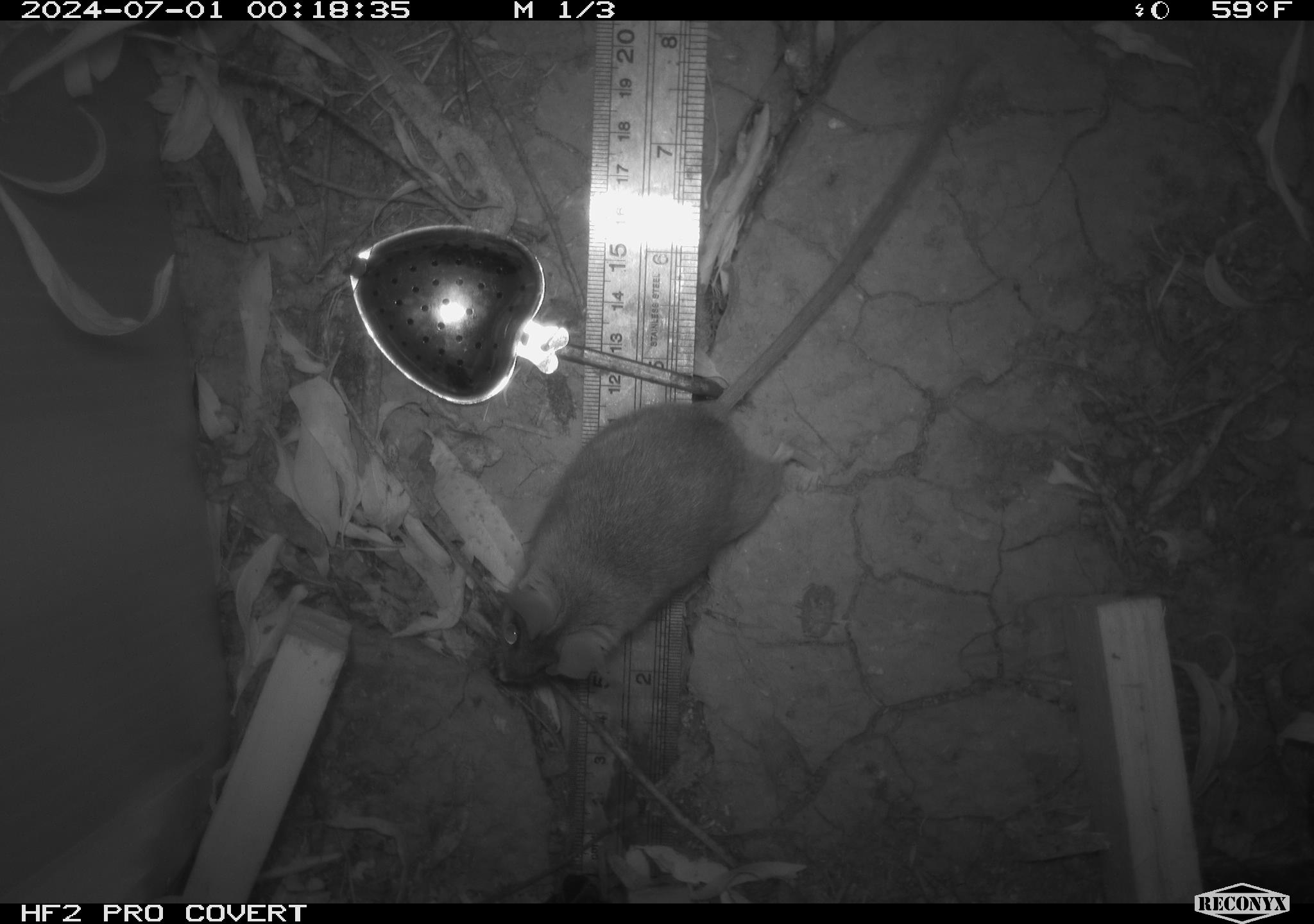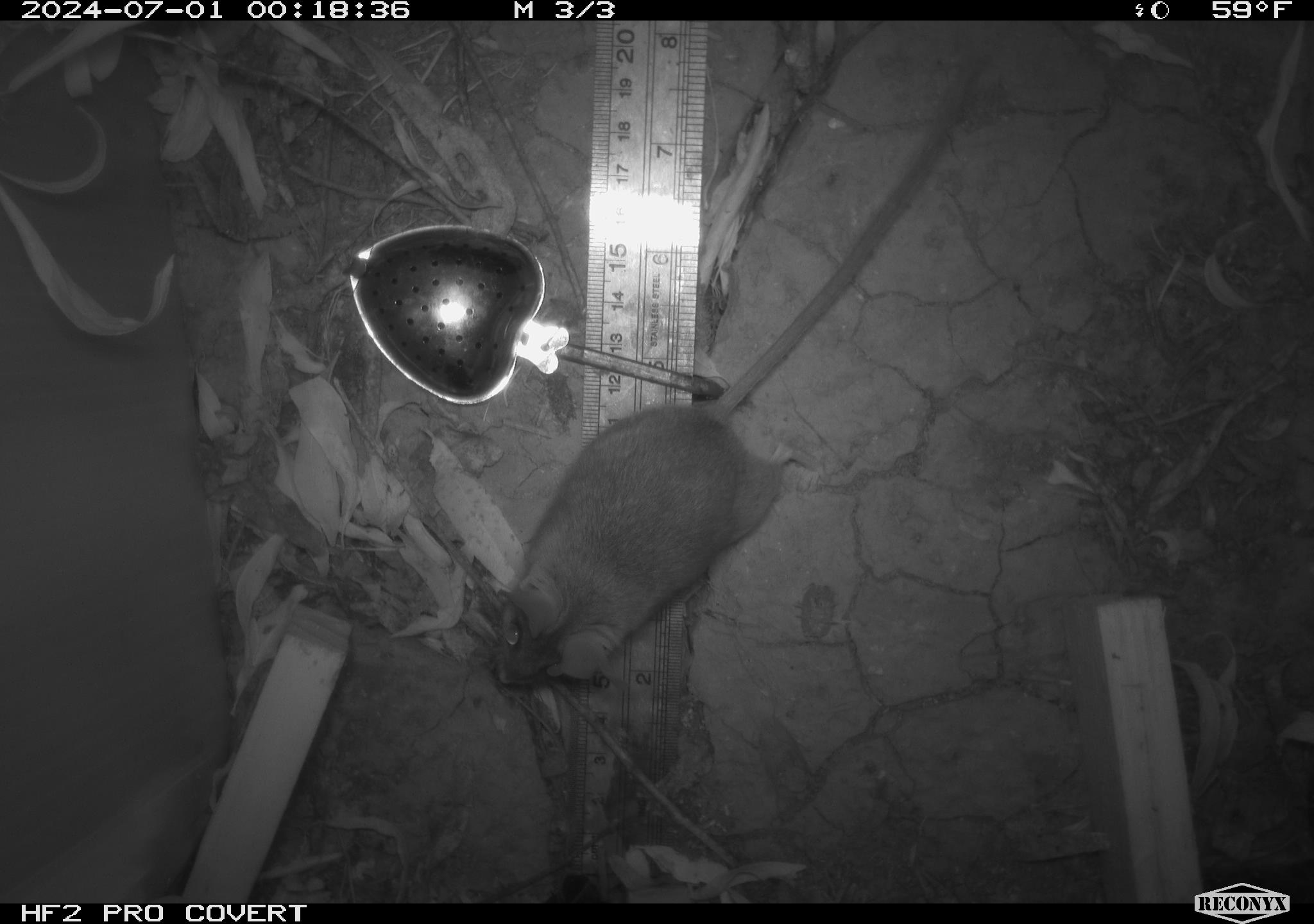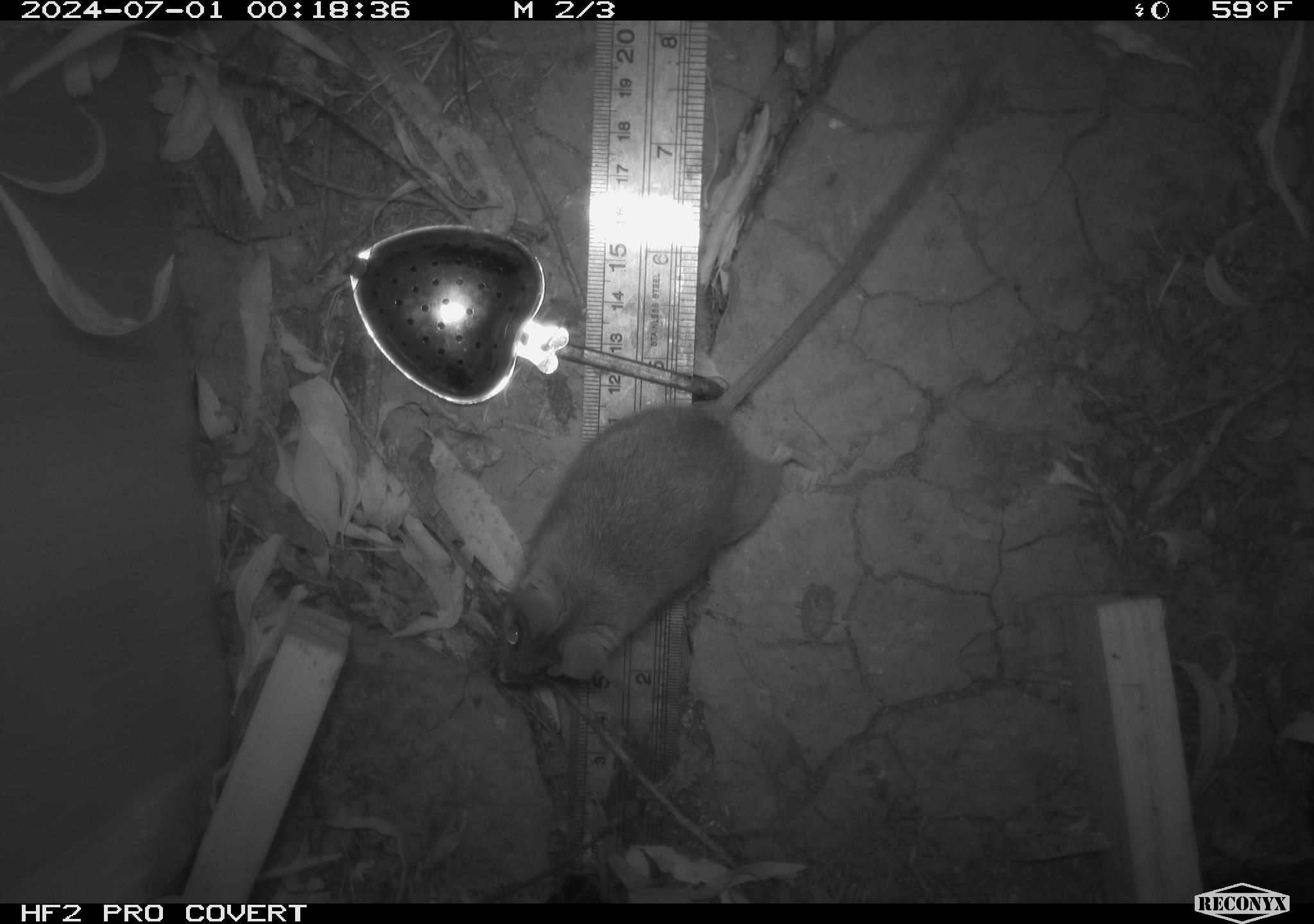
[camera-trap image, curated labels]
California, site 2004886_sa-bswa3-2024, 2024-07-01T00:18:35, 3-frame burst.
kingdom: Animalia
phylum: Chordata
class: Mammalia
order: Rodentia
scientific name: Rodentia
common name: mouse species